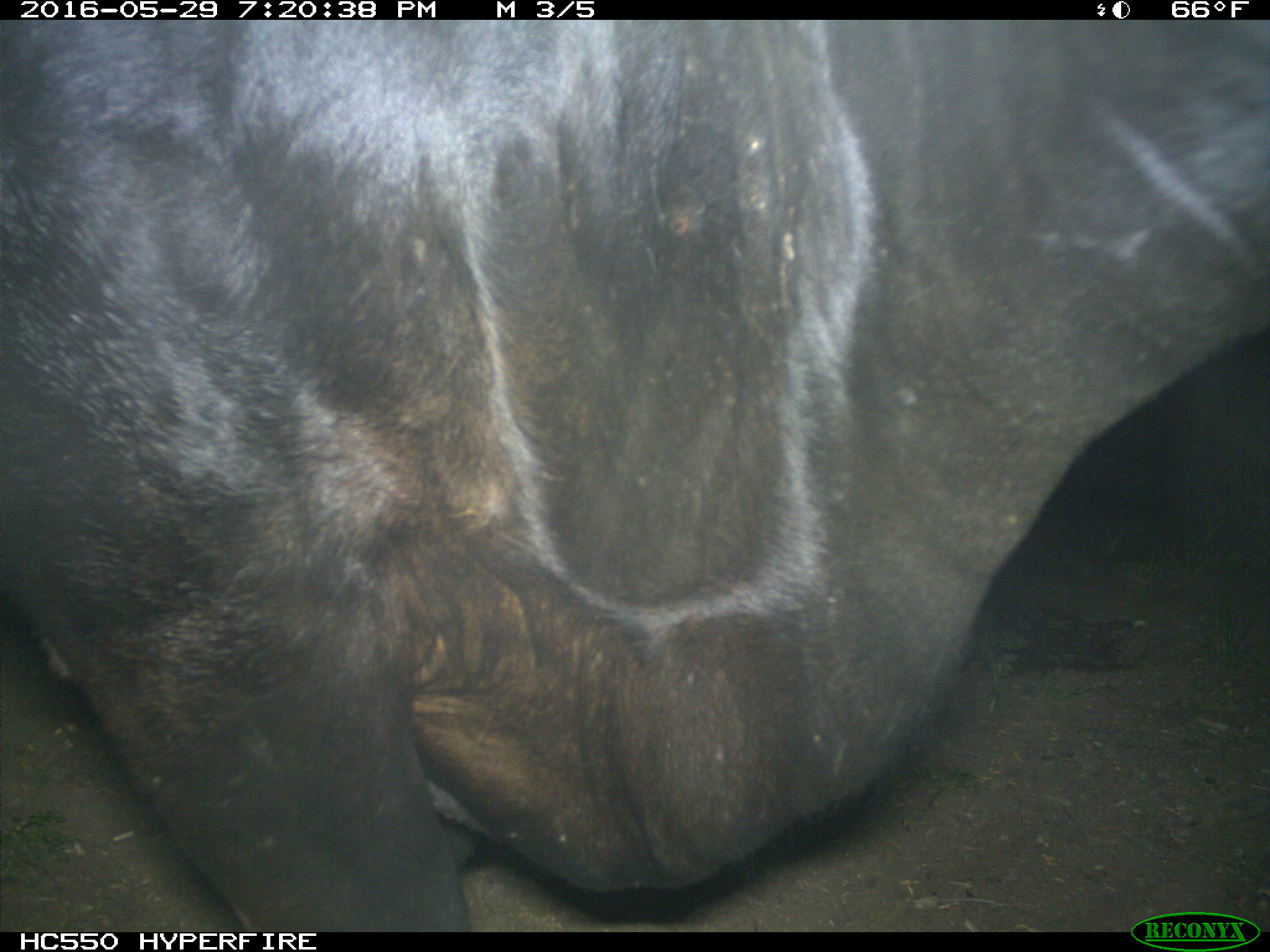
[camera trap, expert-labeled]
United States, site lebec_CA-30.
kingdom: Animalia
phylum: Chordata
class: Mammalia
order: Artiodactyla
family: Bovidae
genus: Bos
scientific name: Bos taurus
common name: domestic cow